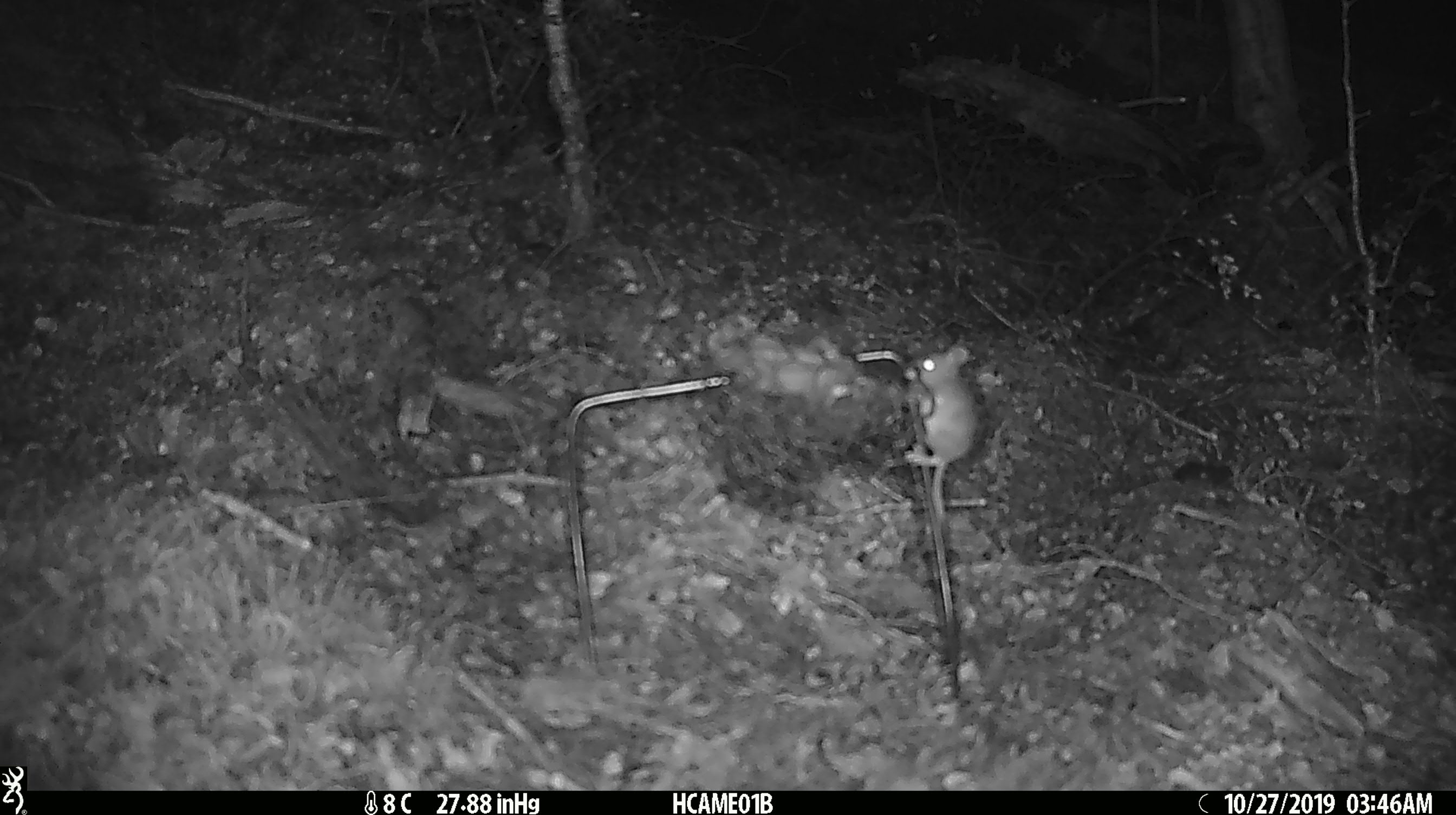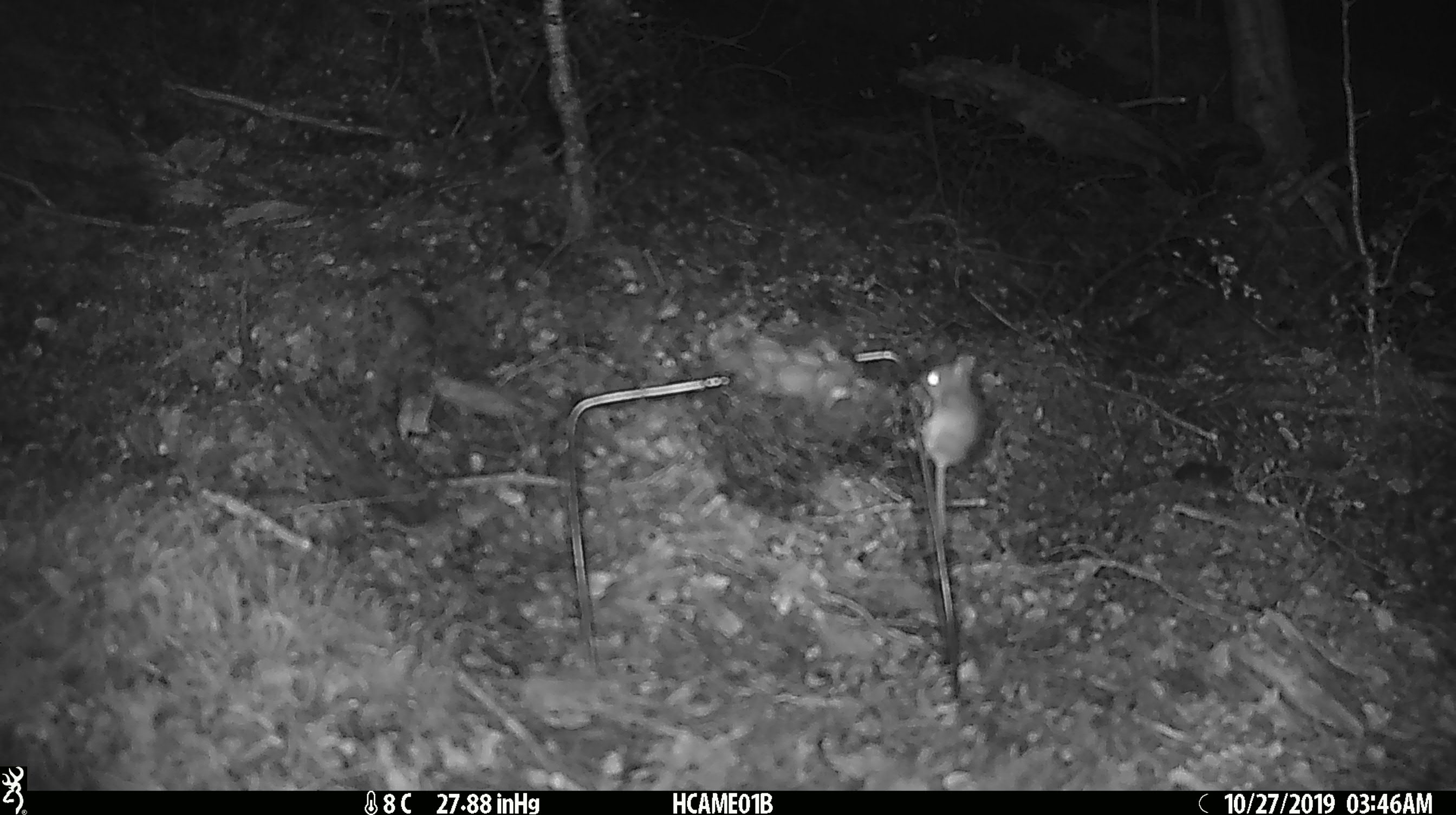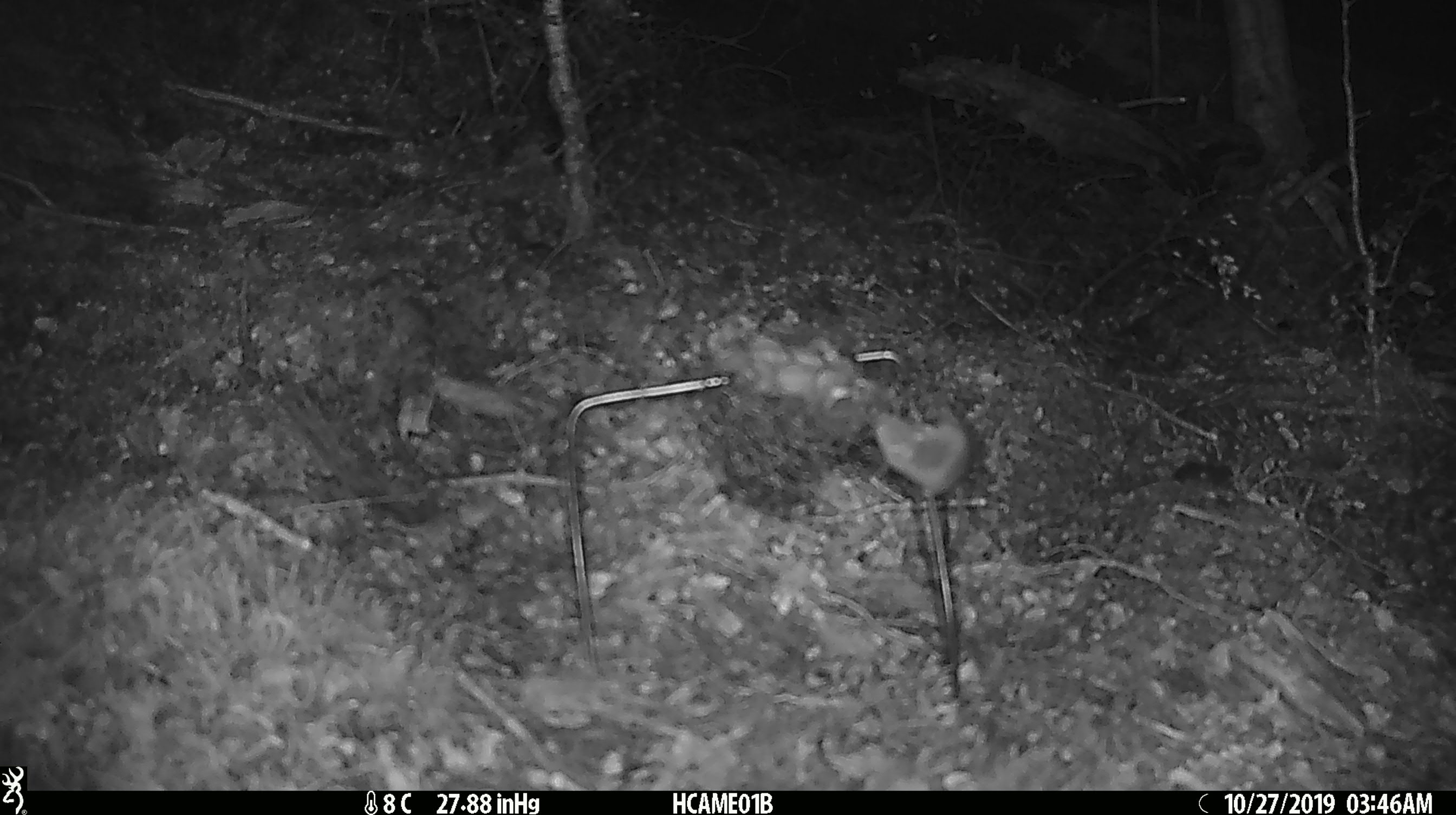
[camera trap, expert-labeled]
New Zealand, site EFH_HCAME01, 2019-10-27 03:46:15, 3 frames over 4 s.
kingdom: Animalia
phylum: Chordata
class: Mammalia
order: Rodentia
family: Muridae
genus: Mus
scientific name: Mus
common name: mouse